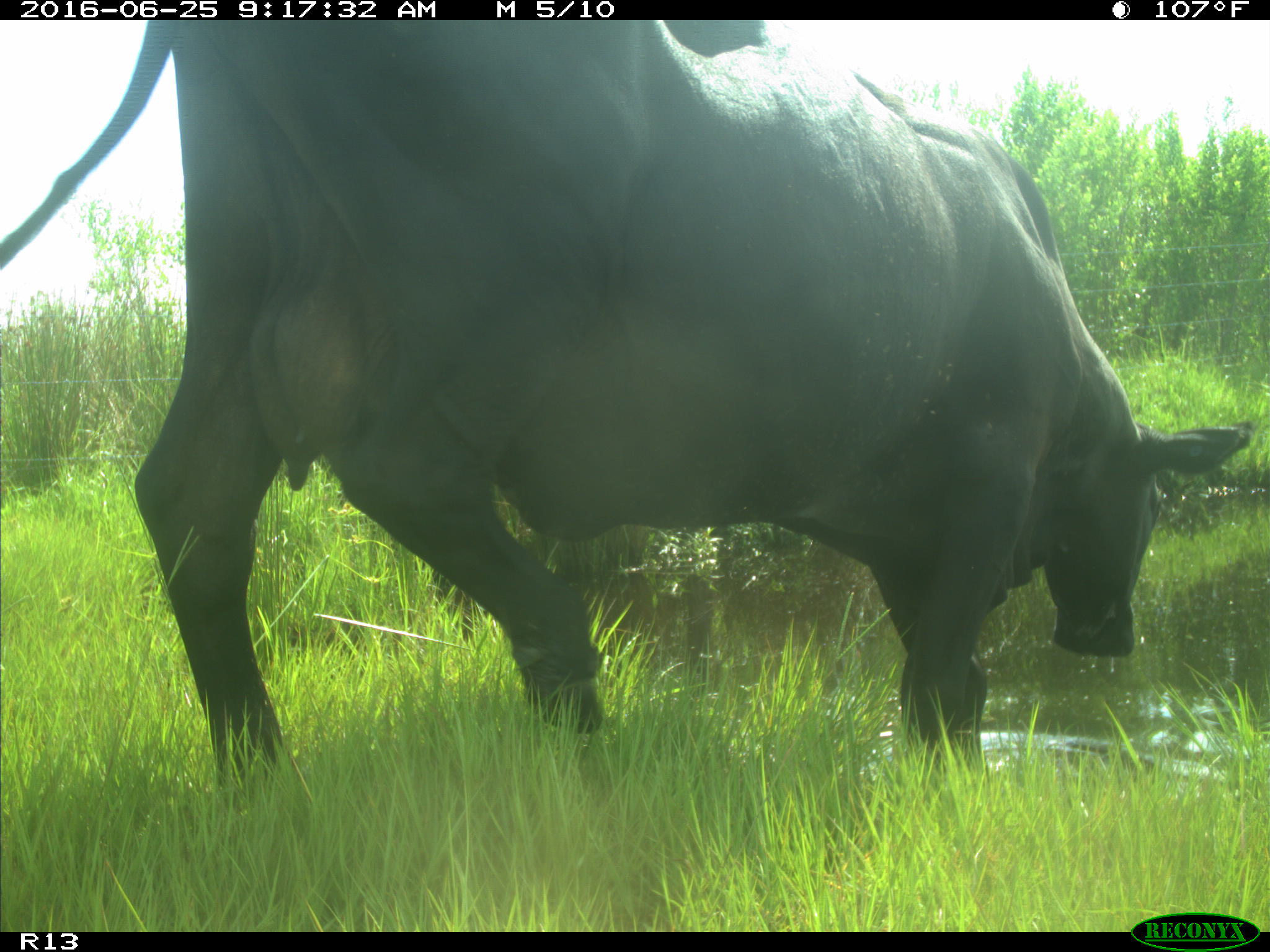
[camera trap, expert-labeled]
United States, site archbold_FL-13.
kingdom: Animalia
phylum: Chordata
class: Mammalia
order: Artiodactyla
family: Bovidae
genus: Bos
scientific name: Bos taurus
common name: domestic cow